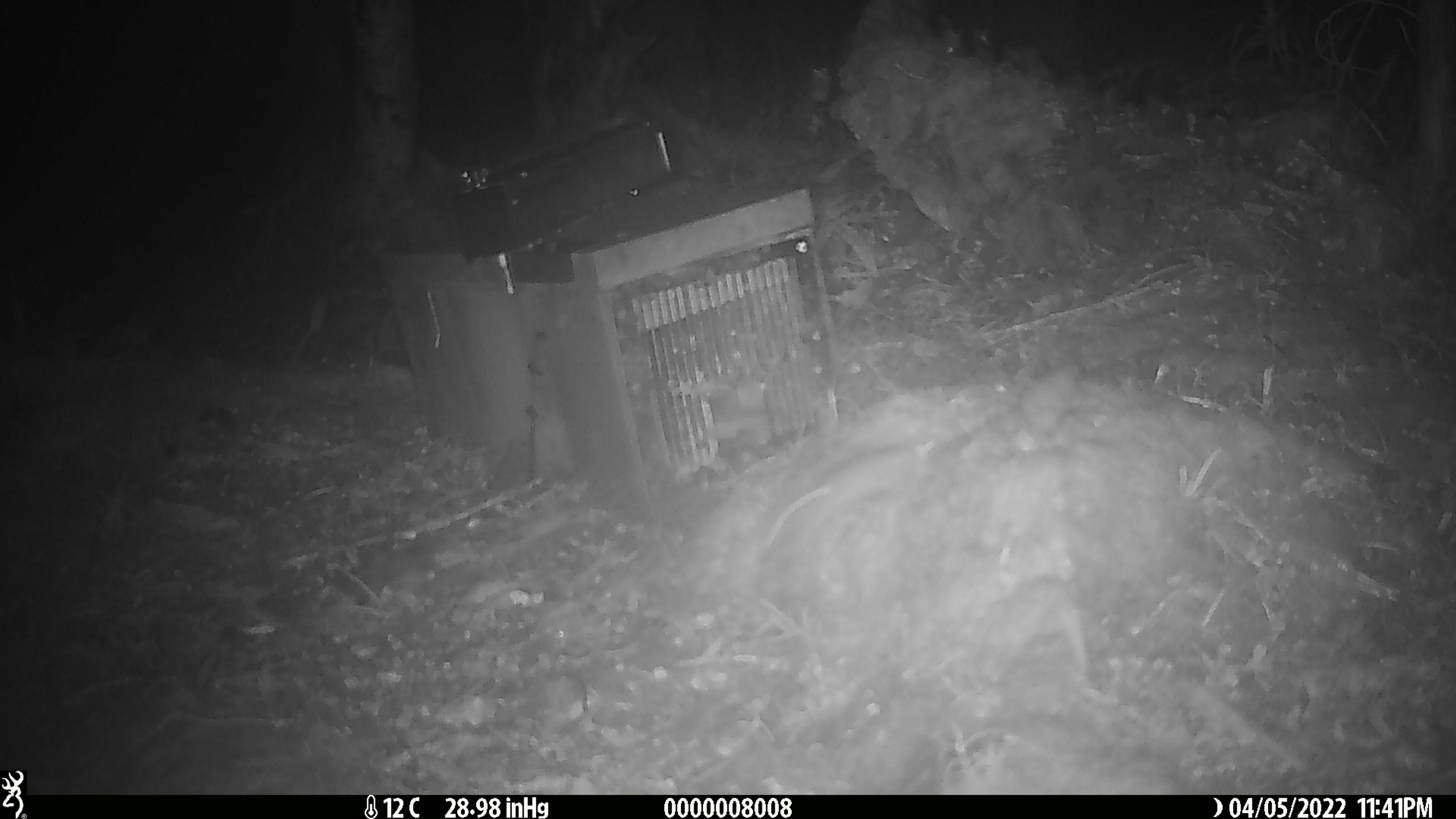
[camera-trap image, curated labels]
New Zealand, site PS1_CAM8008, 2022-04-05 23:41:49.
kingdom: Animalia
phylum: Chordata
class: Mammalia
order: Rodentia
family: Muridae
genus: Mus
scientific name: Mus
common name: mouse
Mouse (Mus).